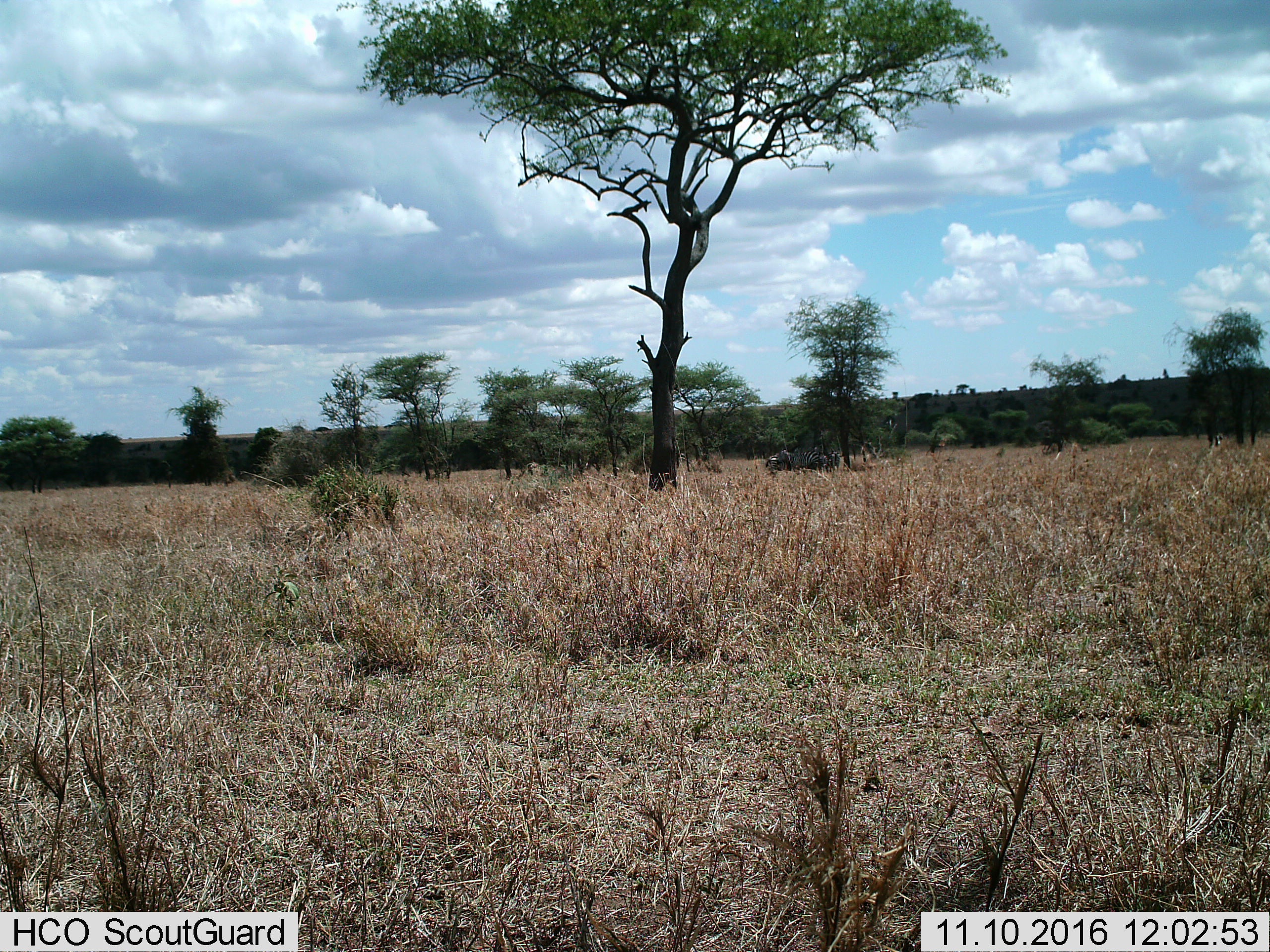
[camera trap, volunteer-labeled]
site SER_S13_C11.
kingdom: Animalia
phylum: Chordata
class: Mammalia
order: Perissodactyla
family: Equidae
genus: Equus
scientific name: Equus quagga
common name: plains zebra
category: zebraplains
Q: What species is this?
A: Zebraplains (plains zebra) (Equus quagga).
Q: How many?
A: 5.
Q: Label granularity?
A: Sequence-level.